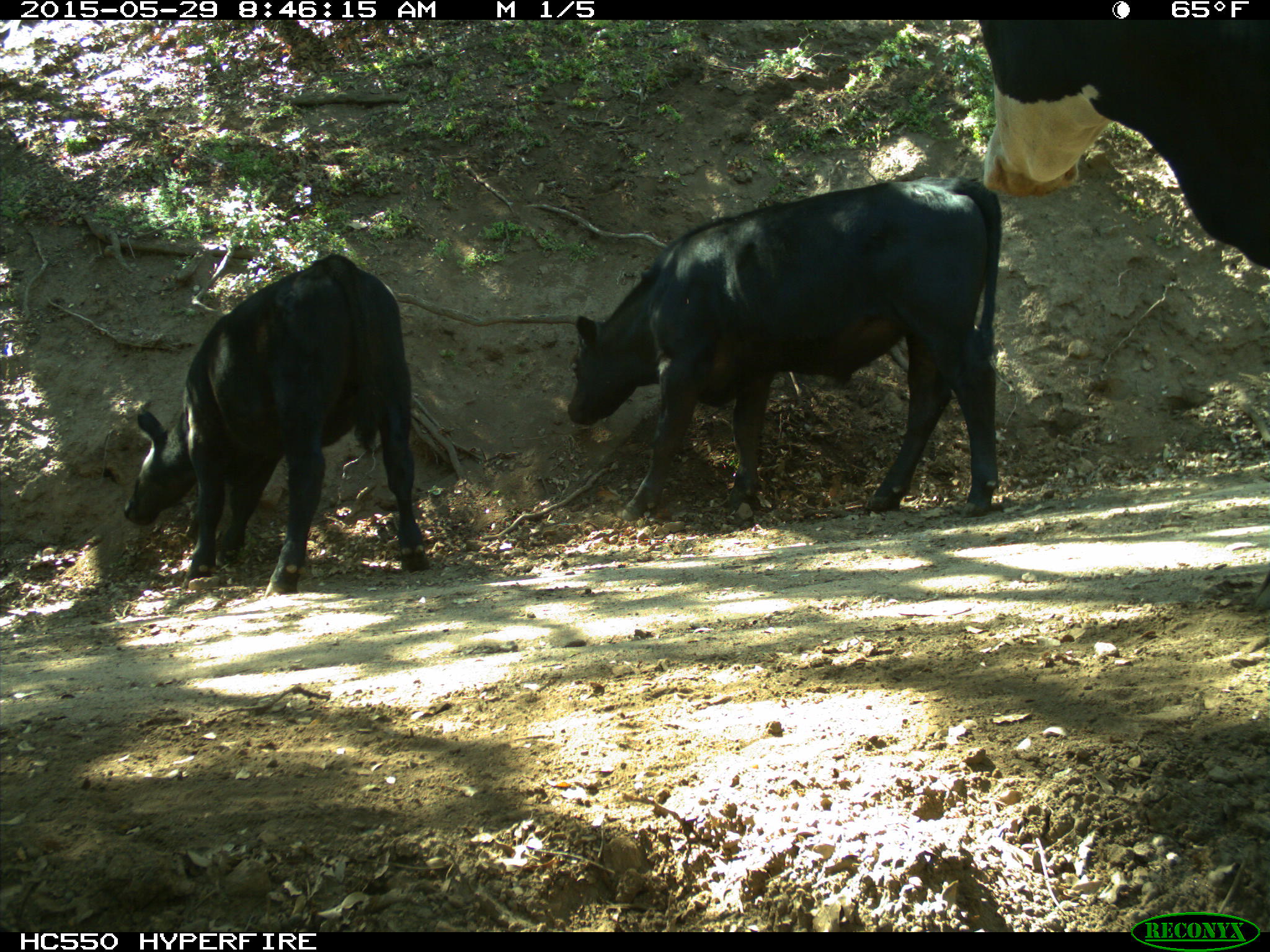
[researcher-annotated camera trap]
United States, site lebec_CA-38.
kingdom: Animalia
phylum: Chordata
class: Mammalia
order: Artiodactyla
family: Bovidae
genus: Bos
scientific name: Bos taurus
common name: domestic cow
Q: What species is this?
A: Bos taurus (domestic cow).